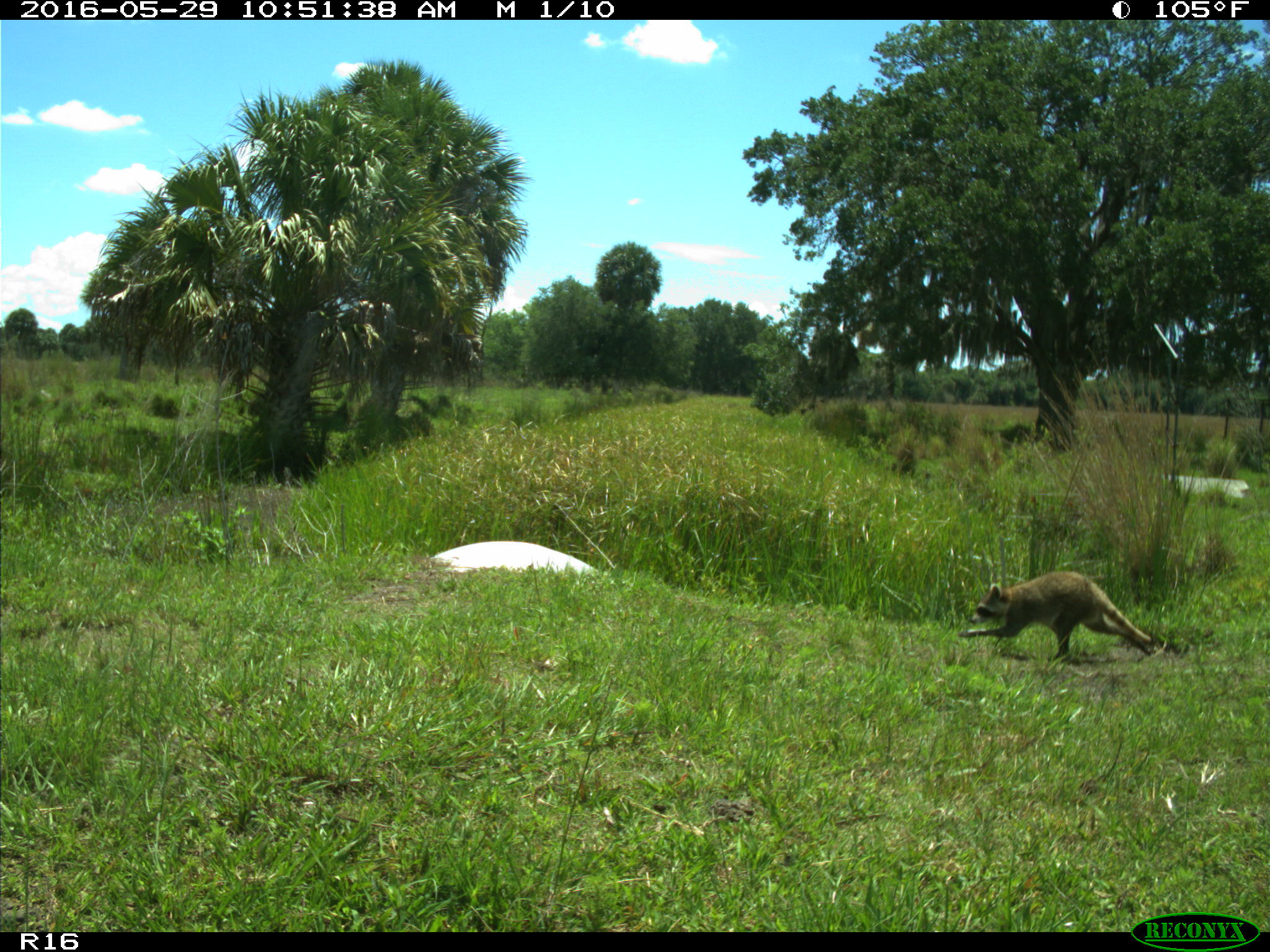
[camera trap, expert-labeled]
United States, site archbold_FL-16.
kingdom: Animalia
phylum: Chordata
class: Mammalia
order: Carnivora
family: Procyonidae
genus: Procyon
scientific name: Procyon lotor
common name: common raccoon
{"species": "Procyon lotor (common raccoon)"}